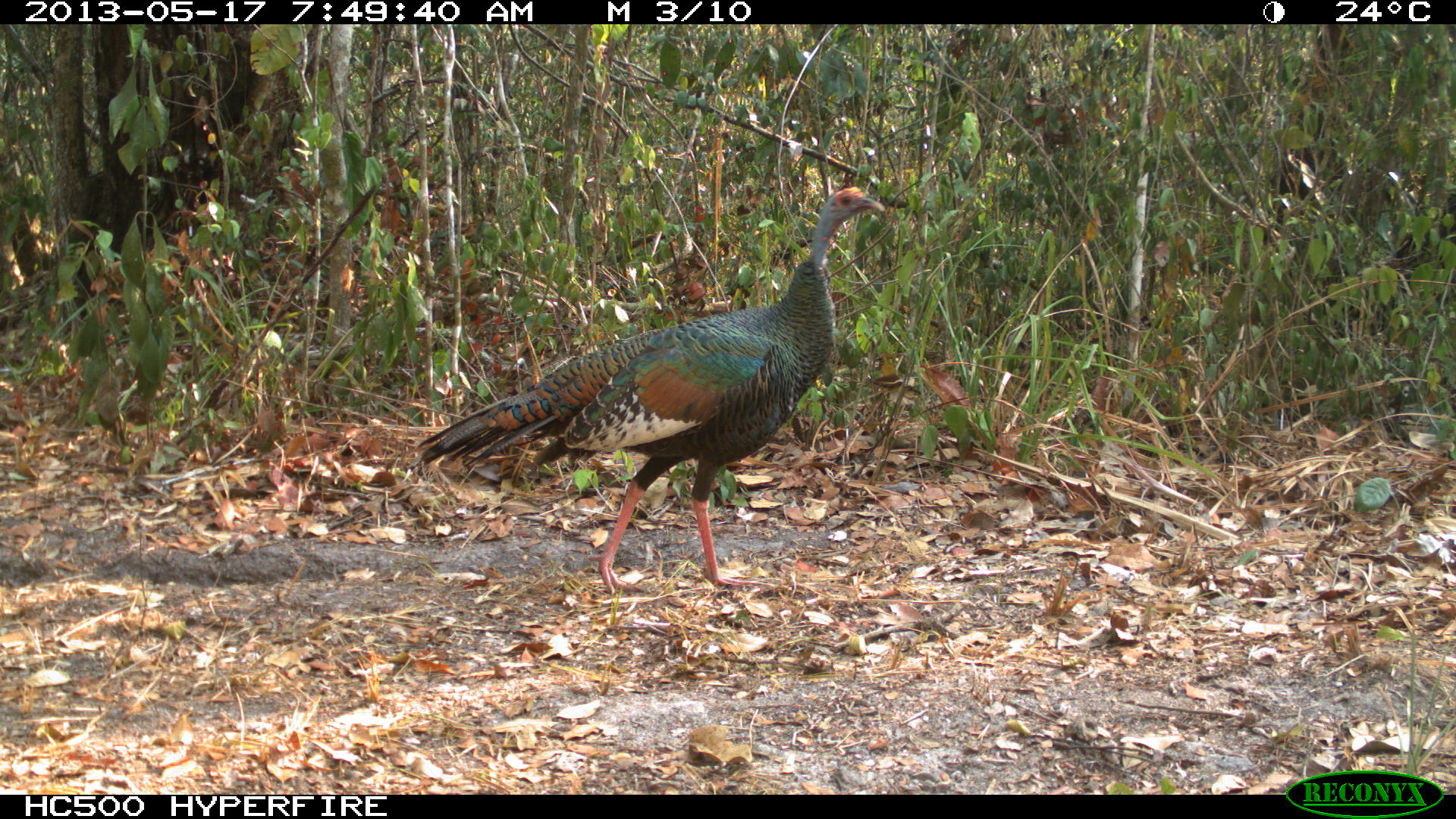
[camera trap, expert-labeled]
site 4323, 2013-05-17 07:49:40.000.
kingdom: Animalia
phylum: Chordata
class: Aves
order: Galliformes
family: Phasianidae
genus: Meleagris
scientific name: Meleagris ocellata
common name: ocellated turkey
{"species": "Meleagris ocellata (ocellated turkey)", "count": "1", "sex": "female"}